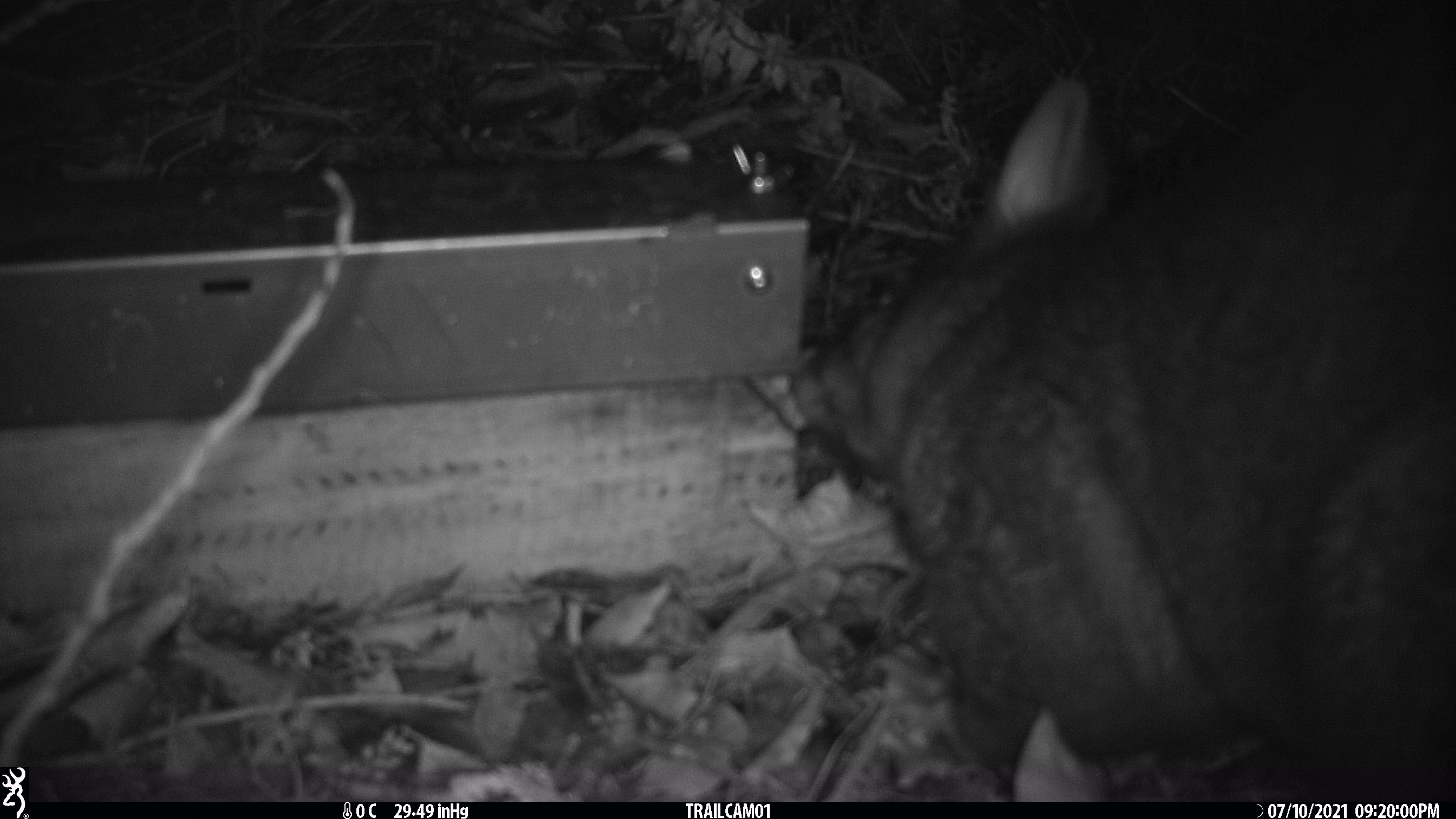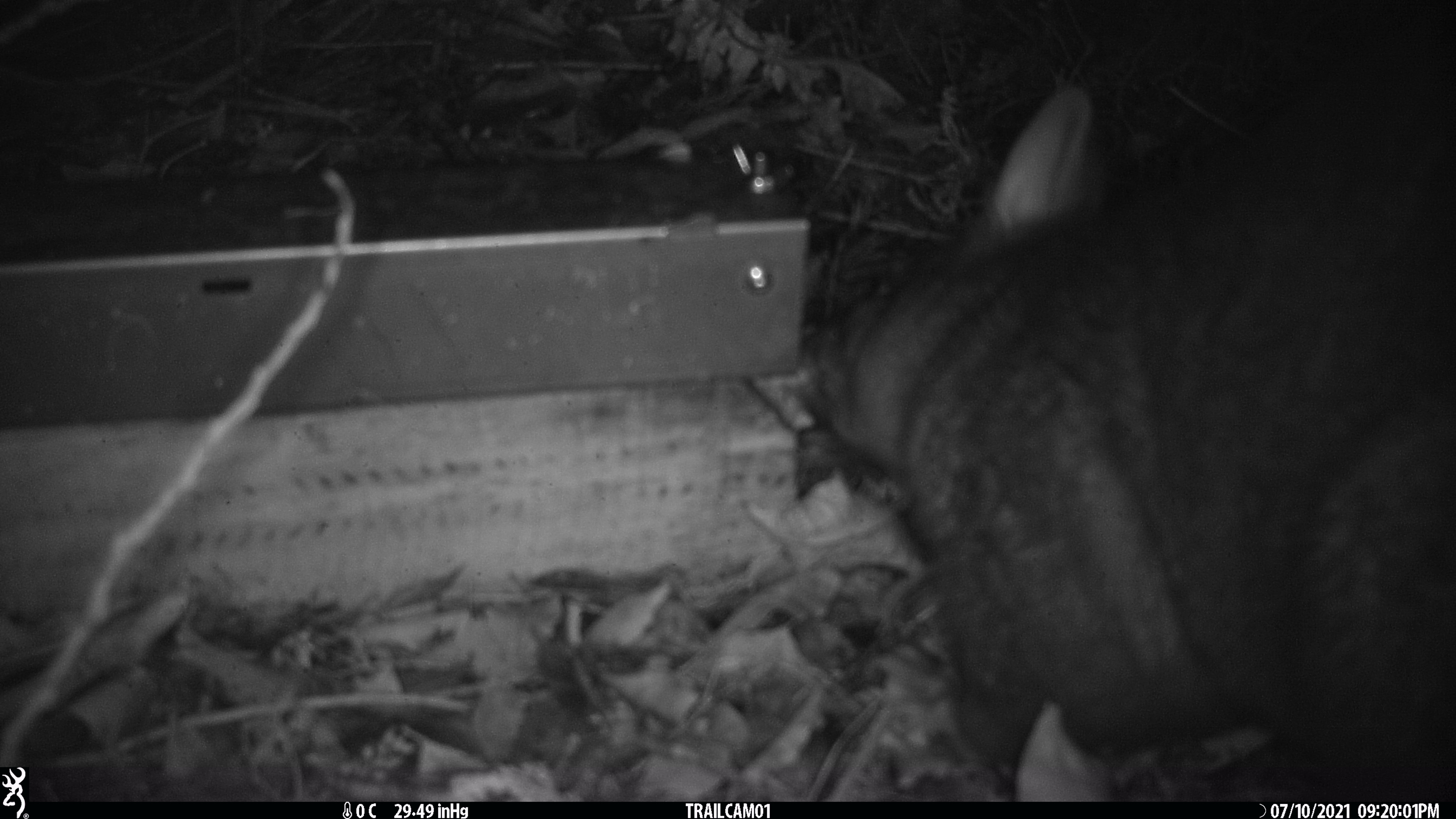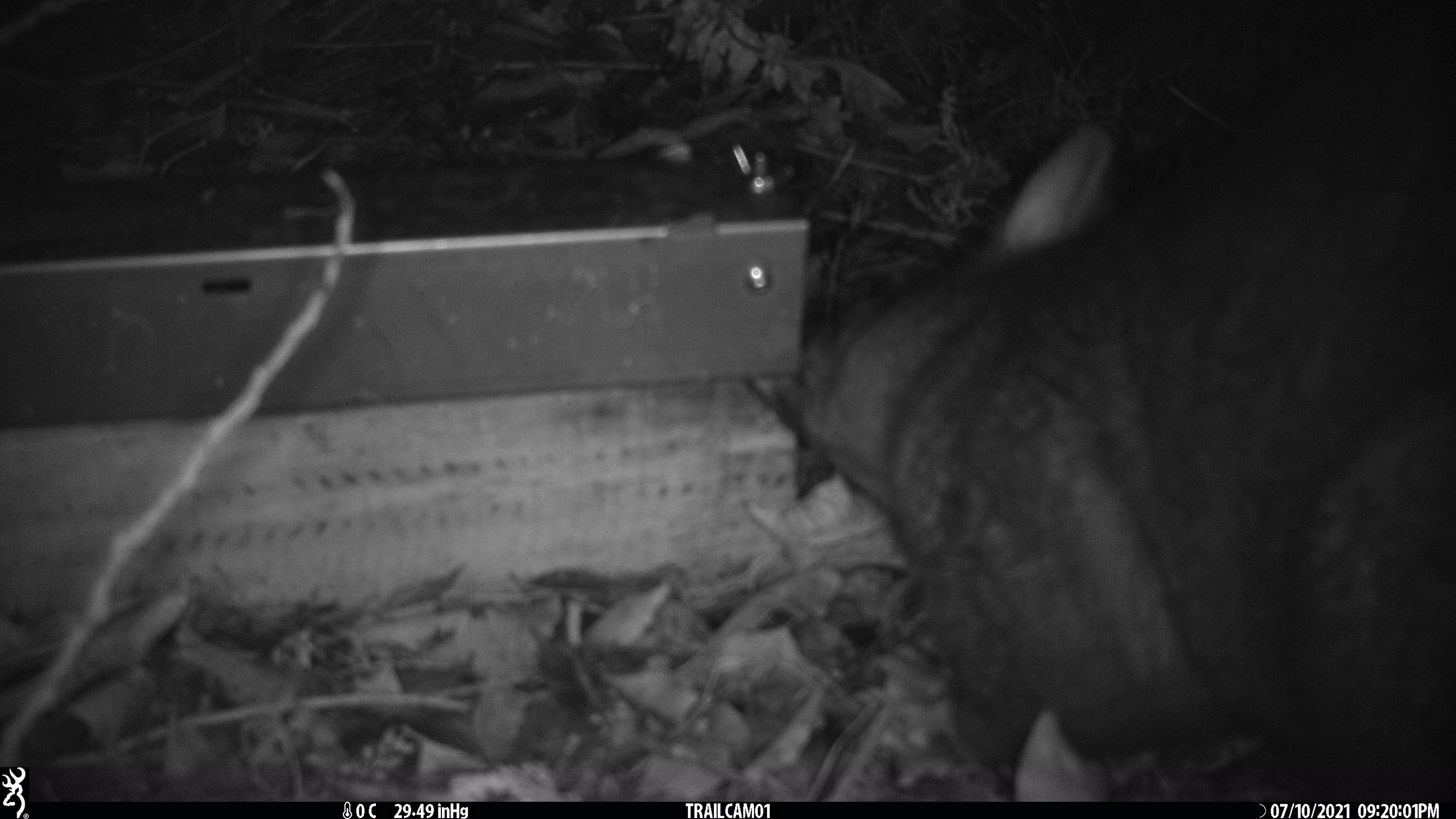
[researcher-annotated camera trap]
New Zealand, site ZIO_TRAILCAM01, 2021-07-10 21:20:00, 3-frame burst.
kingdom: Animalia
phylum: Chordata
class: Mammalia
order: Diprotodontia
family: Phalangeridae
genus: Trichosurus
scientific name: Trichosurus vulpecula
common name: common brushtail possum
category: possum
Possum (common brushtail possum) (Trichosurus vulpecula).